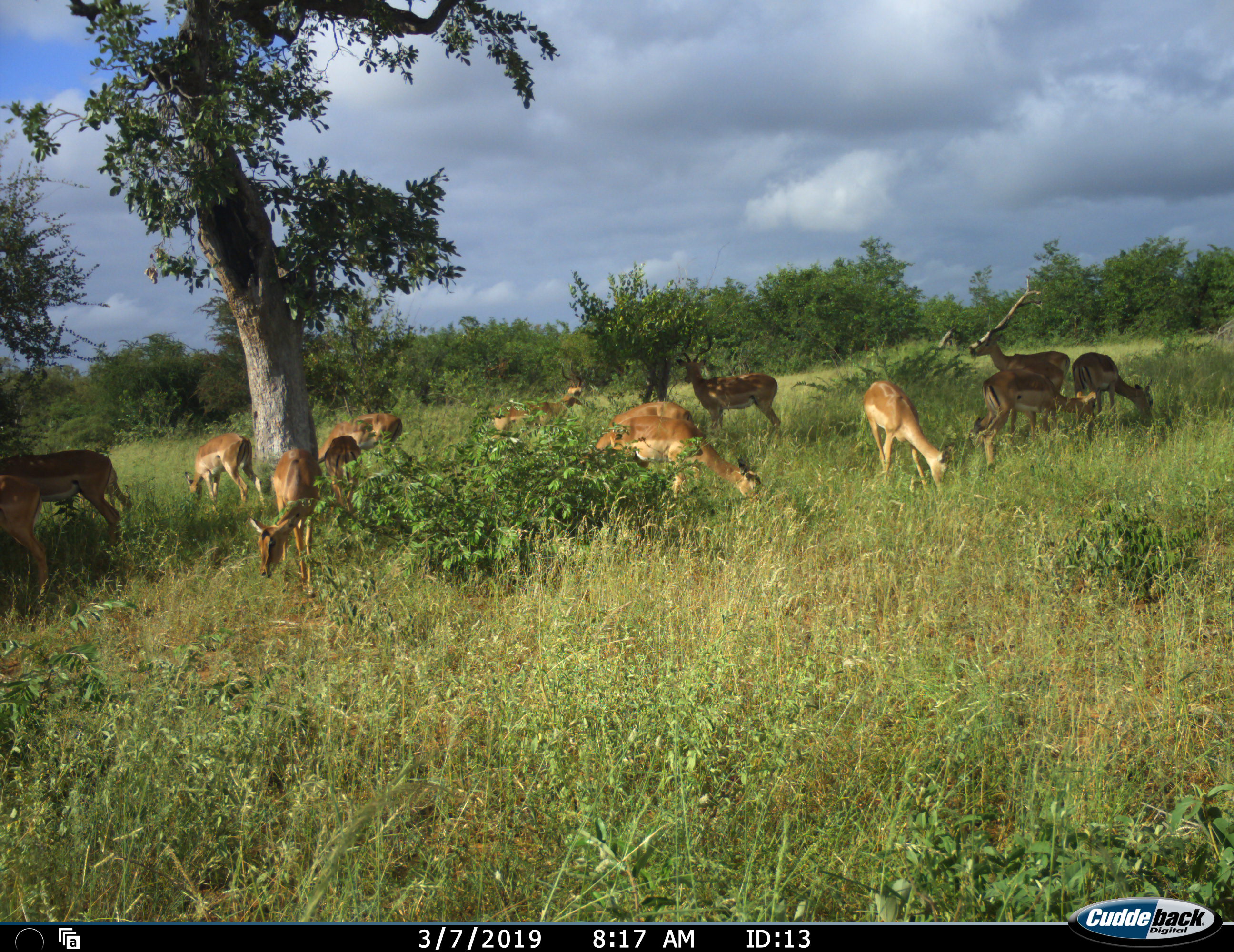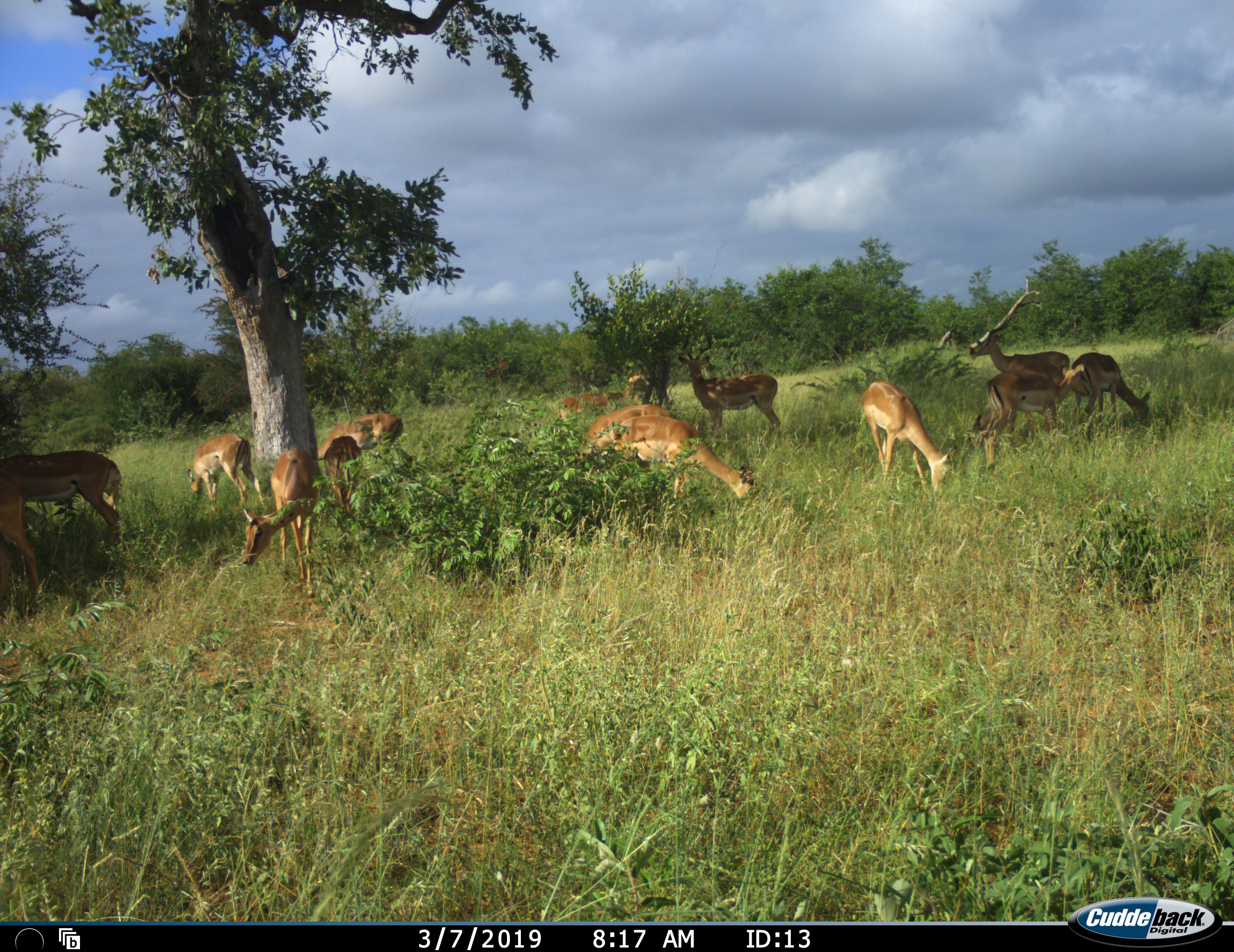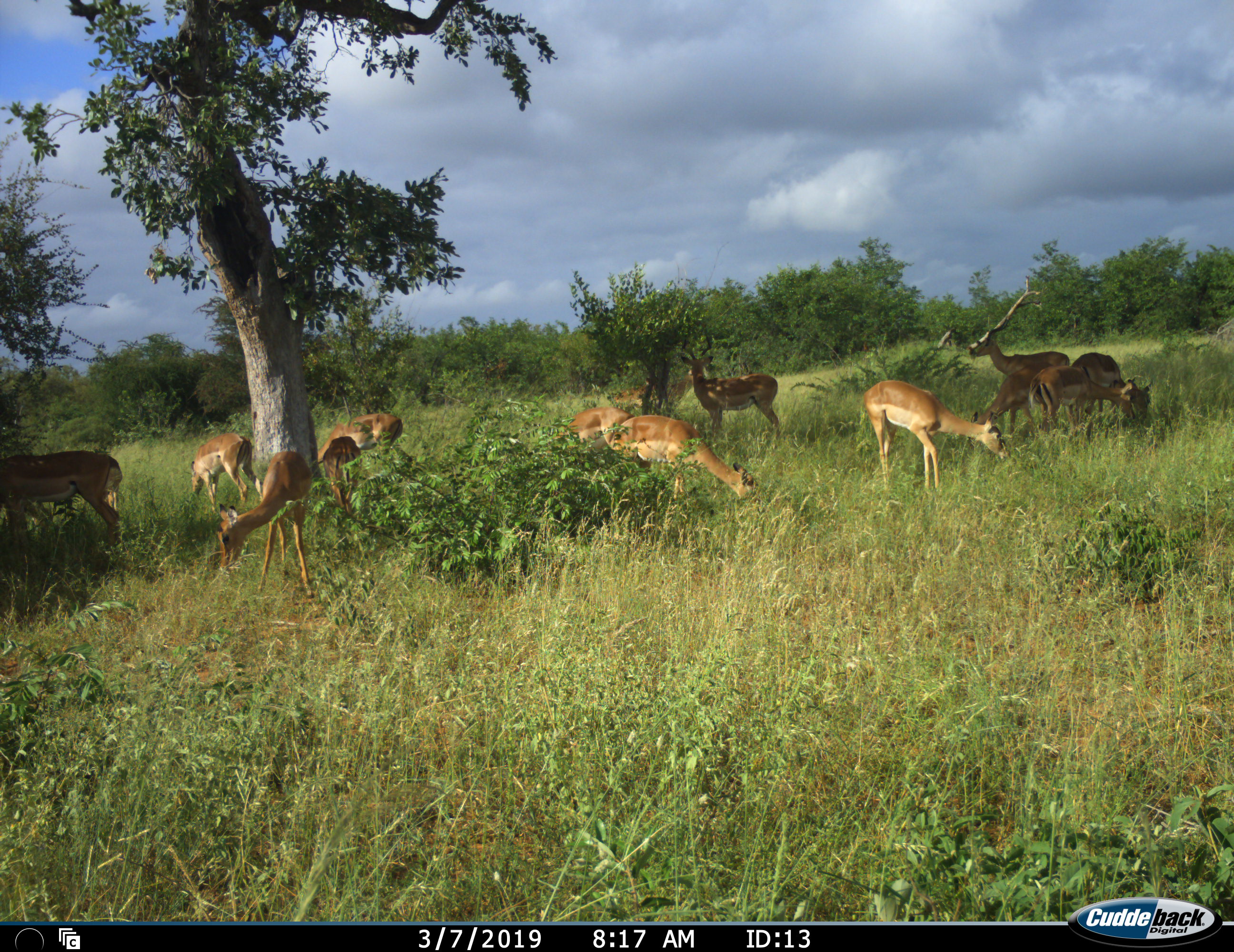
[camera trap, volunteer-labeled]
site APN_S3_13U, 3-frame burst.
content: unidentified animal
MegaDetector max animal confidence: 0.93